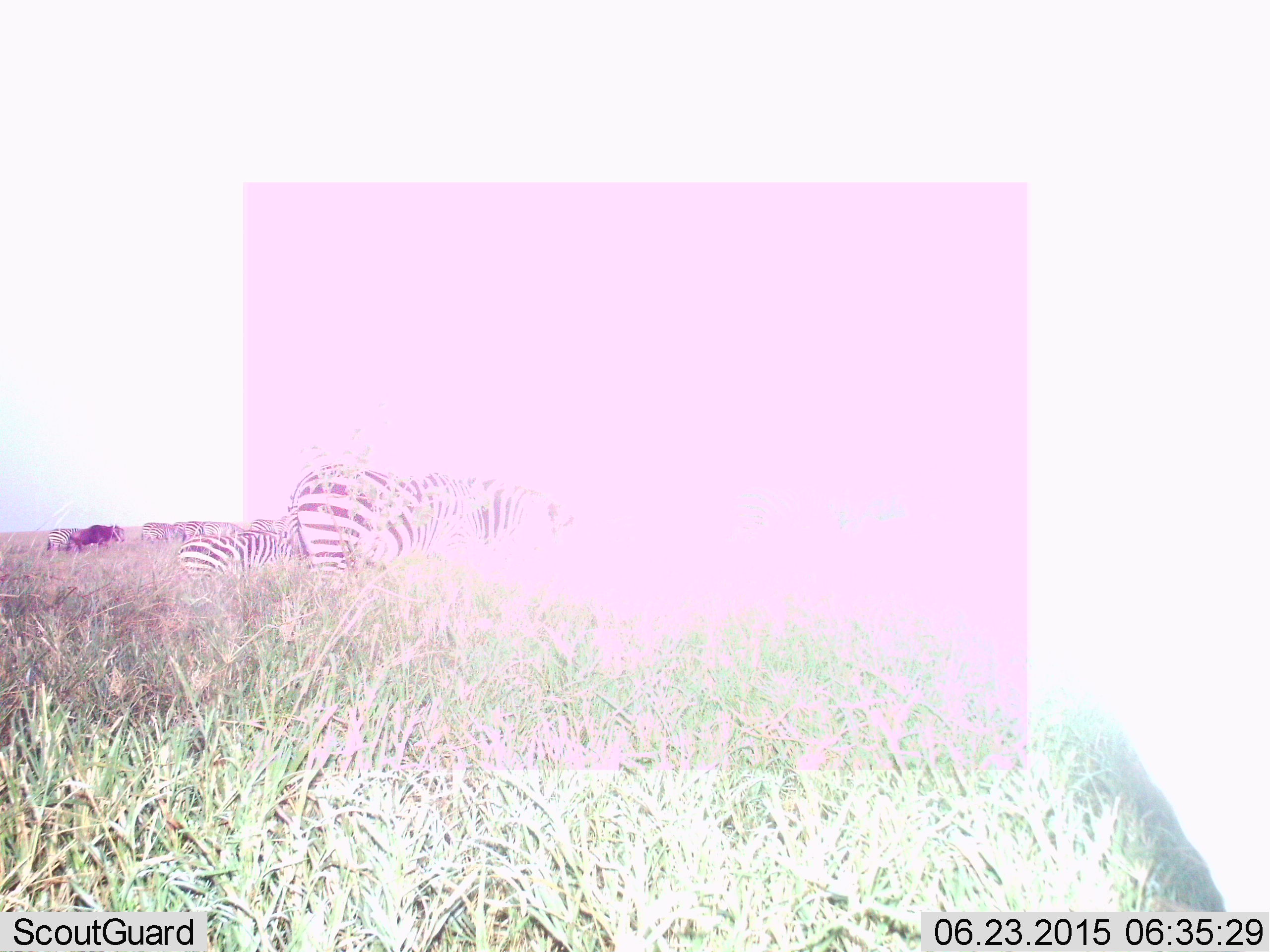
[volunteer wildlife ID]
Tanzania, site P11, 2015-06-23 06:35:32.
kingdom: Animalia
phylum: Chordata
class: Mammalia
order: Perissodactyla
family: Equidae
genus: Equus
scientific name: Equus quagga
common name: plains zebra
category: zebra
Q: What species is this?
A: Zebra (plains zebra) (Equus quagga).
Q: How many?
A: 3.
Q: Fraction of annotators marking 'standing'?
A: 78%.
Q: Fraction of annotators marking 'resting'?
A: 22%.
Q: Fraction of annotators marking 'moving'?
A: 17%.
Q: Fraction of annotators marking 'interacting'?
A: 0%.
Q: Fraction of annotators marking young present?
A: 11%.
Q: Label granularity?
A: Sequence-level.